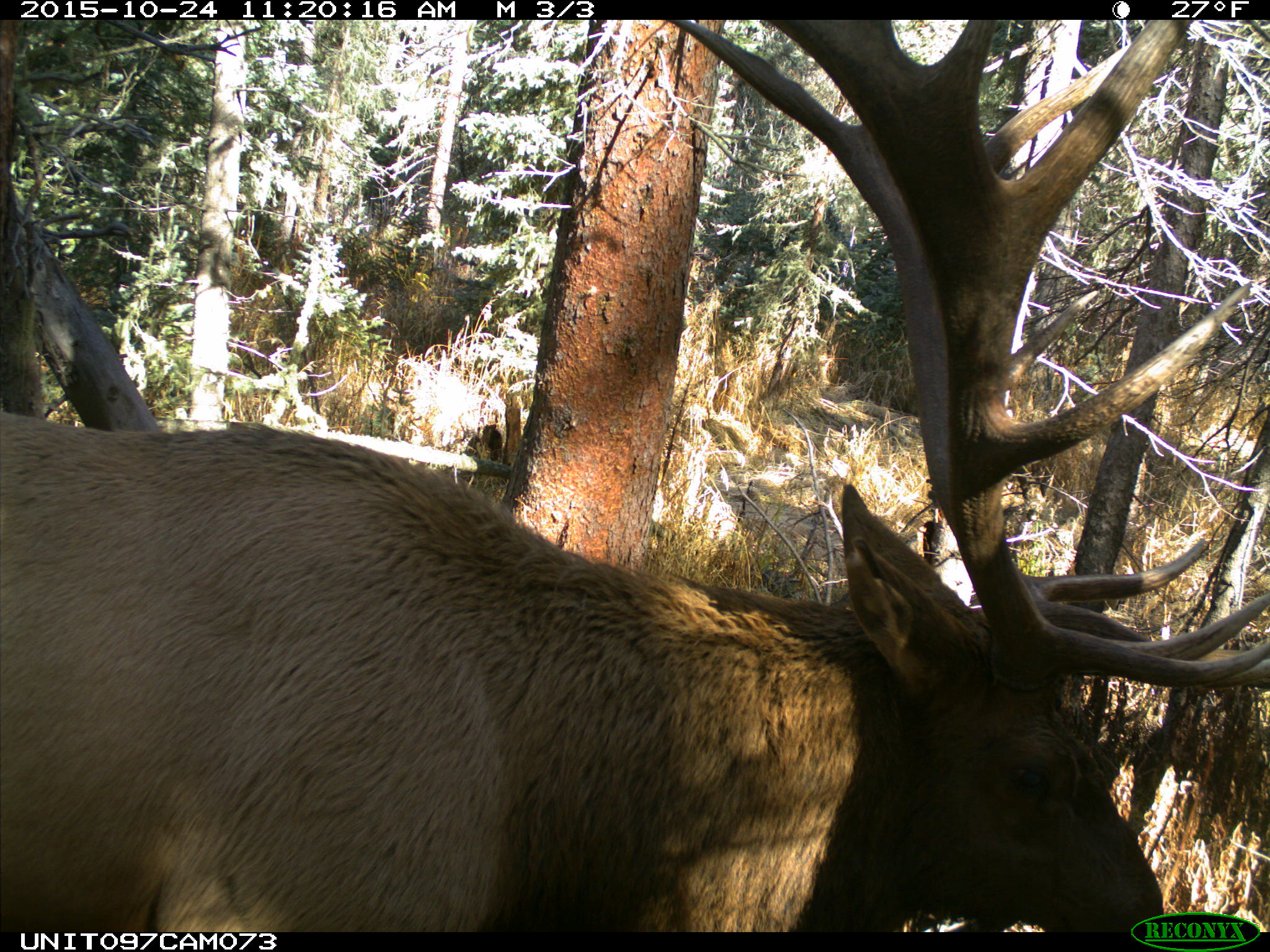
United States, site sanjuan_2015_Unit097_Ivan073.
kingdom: Animalia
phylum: Chordata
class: Mammalia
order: Artiodactyla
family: Cervidae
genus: Cervus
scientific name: Cervus elaphus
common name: red deer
Cervus elaphus (red deer).